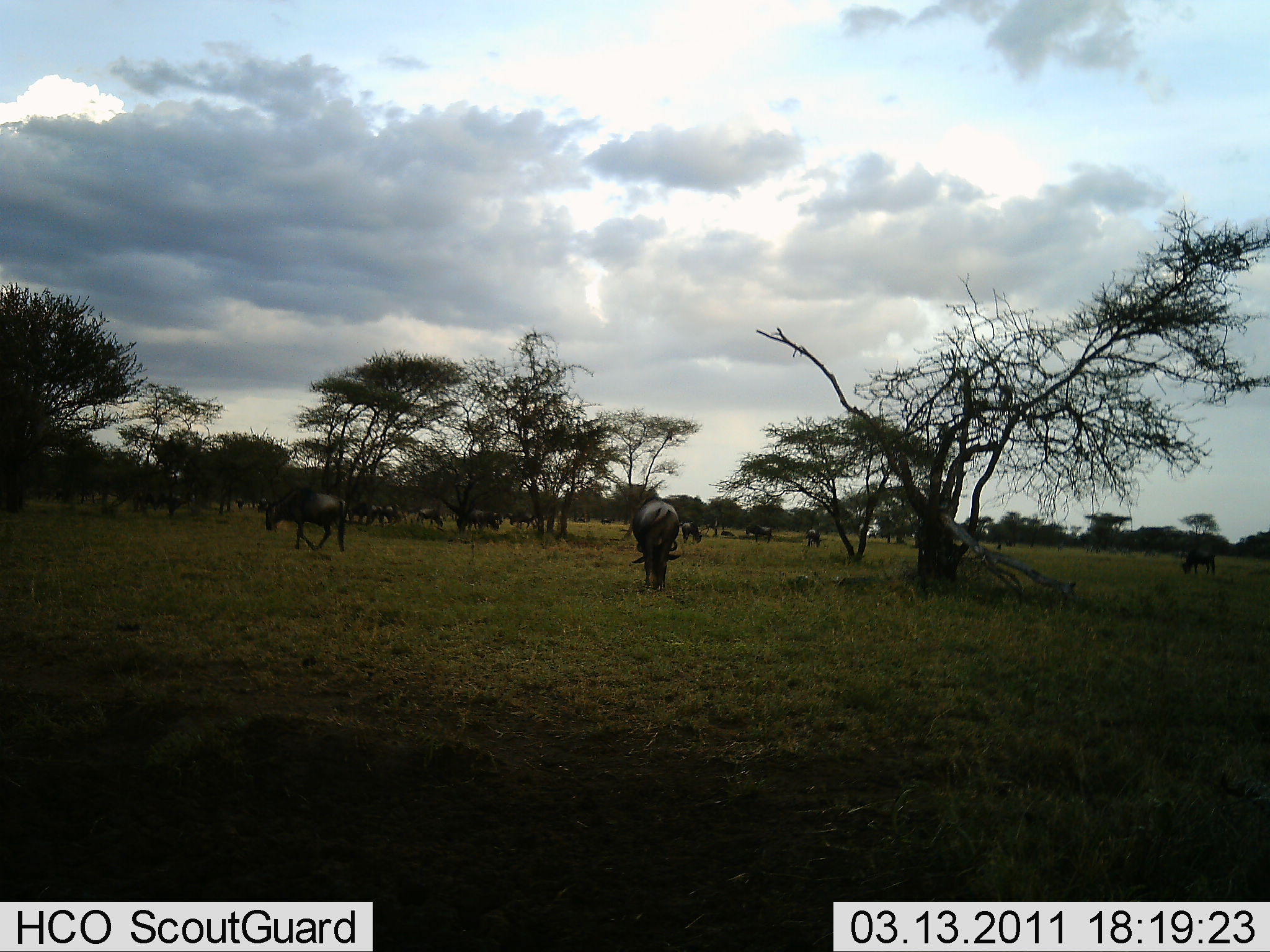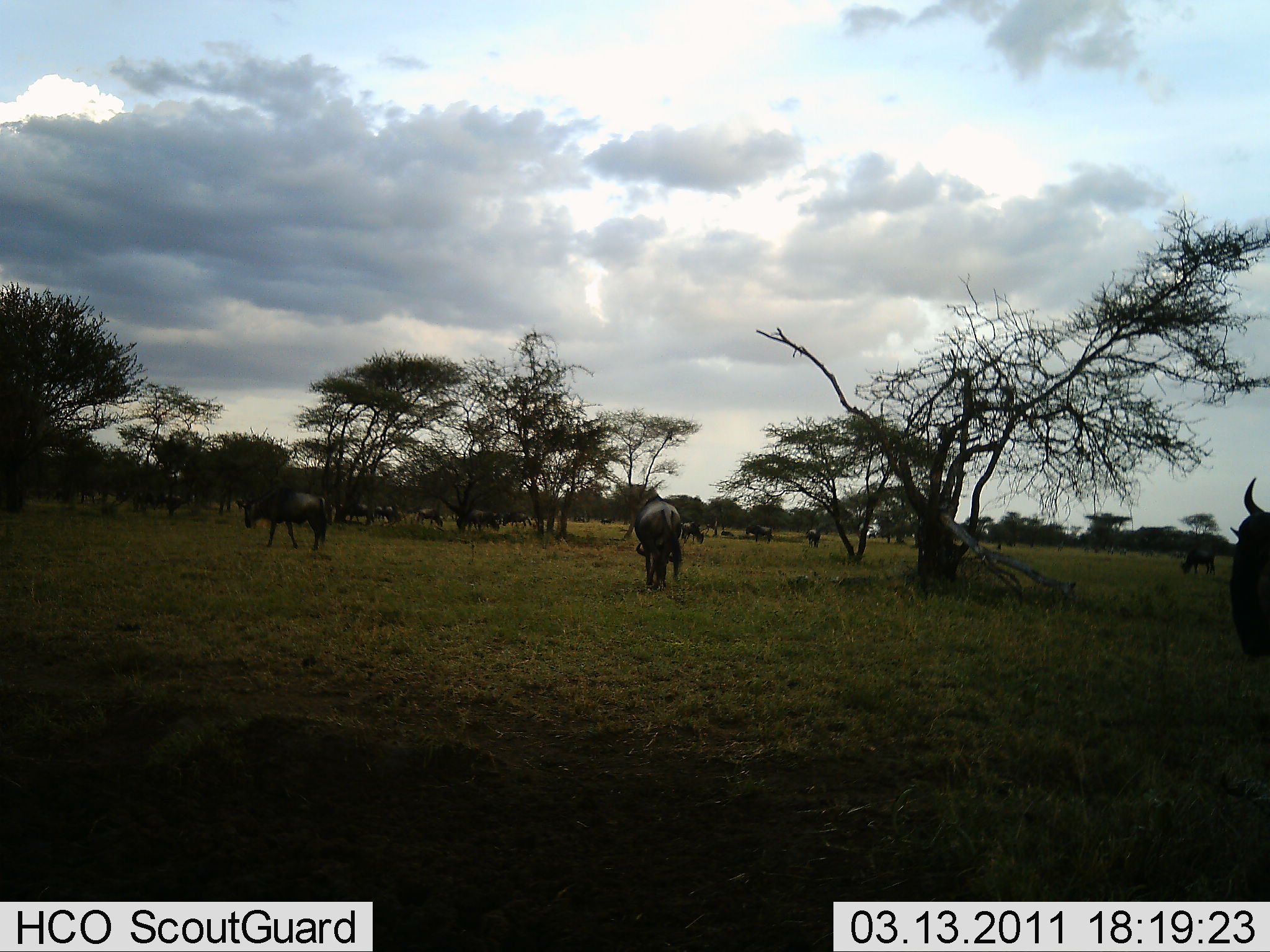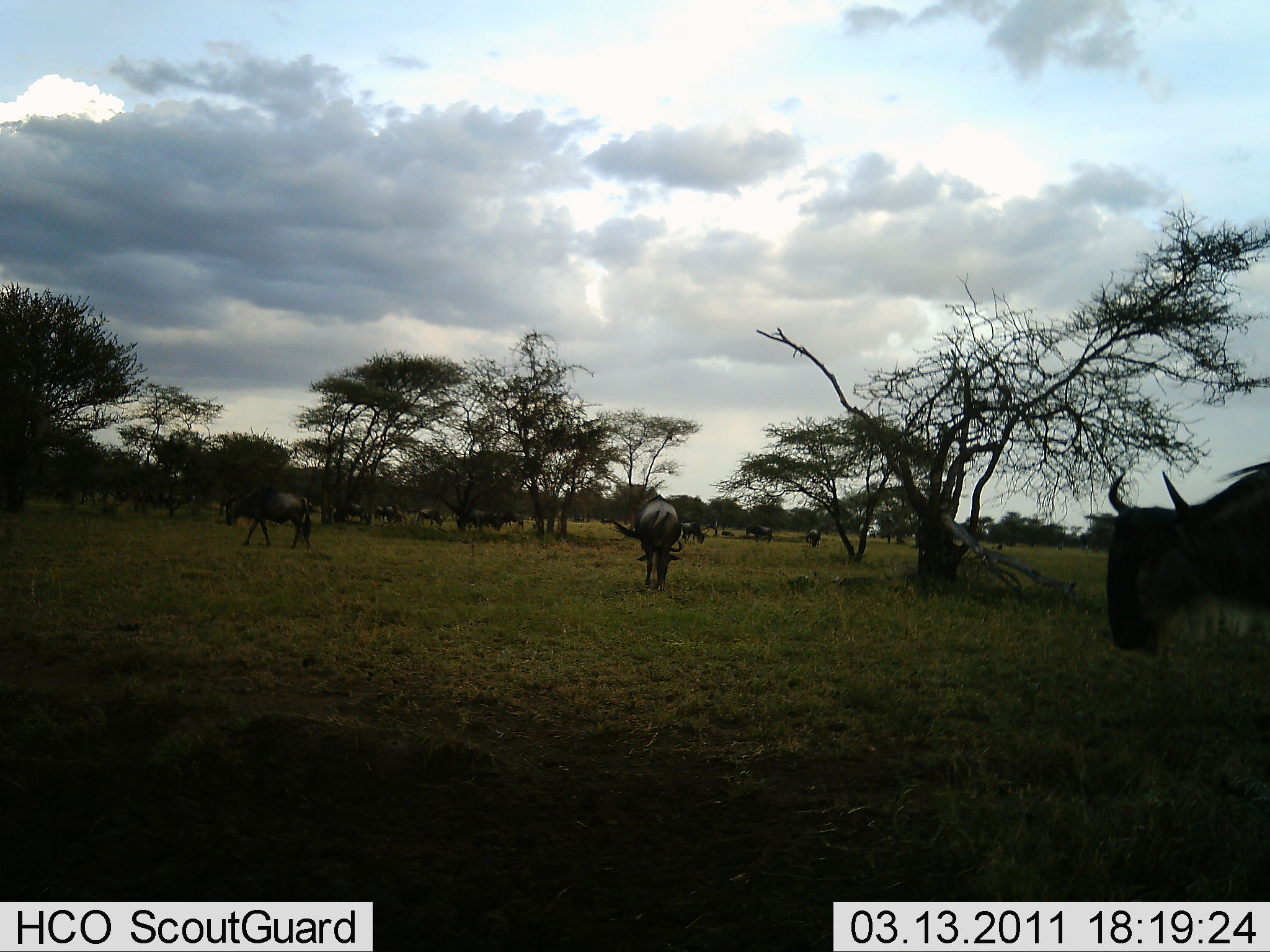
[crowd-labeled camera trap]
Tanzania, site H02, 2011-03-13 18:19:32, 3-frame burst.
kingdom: Animalia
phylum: Chordata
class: Mammalia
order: Artiodactyla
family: Bovidae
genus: Connochaetes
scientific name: Connochaetes taurinus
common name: blue wildebeest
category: wildebeest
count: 11-50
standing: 67%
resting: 8%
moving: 75%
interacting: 0%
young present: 0%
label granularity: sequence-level